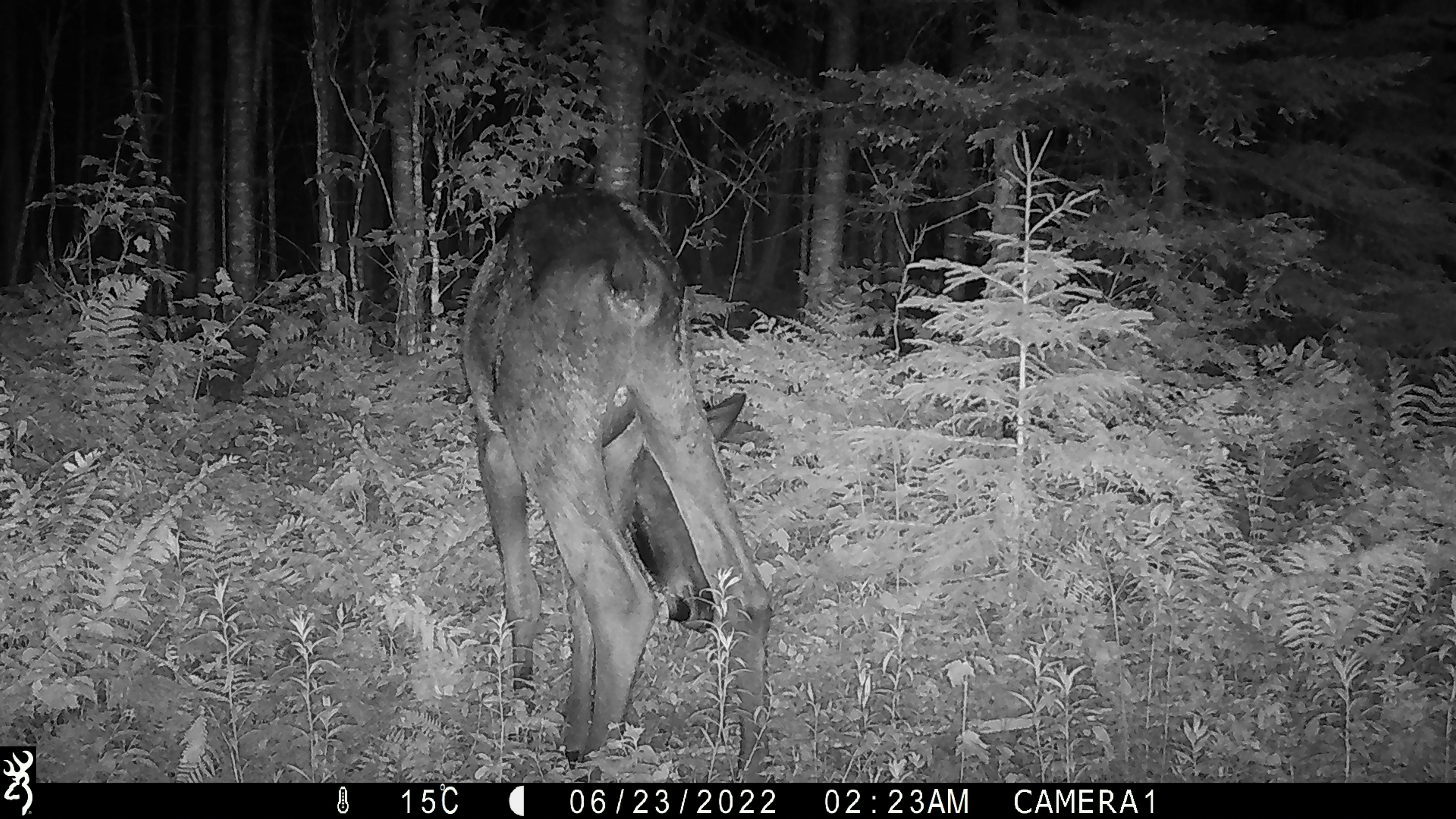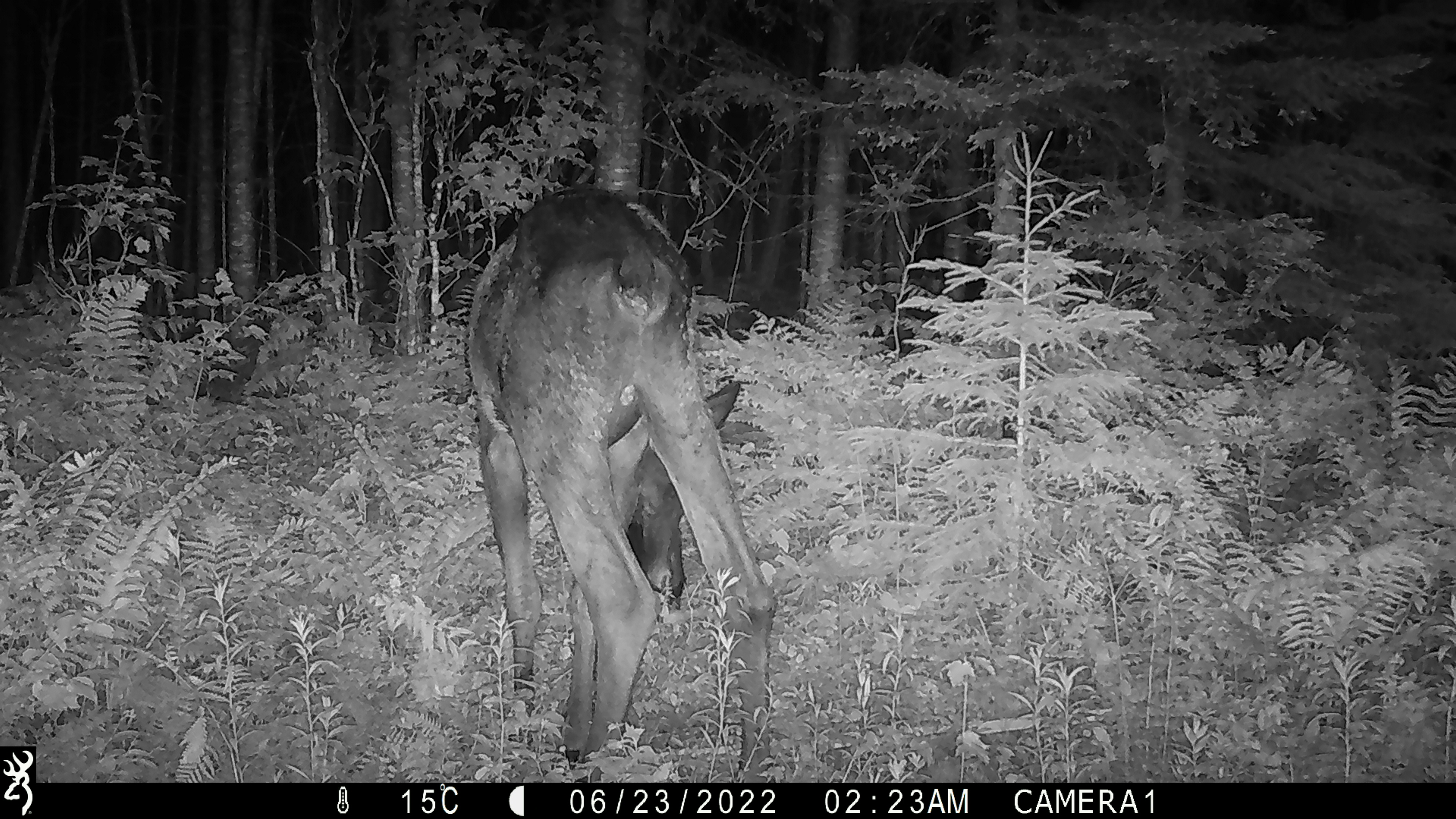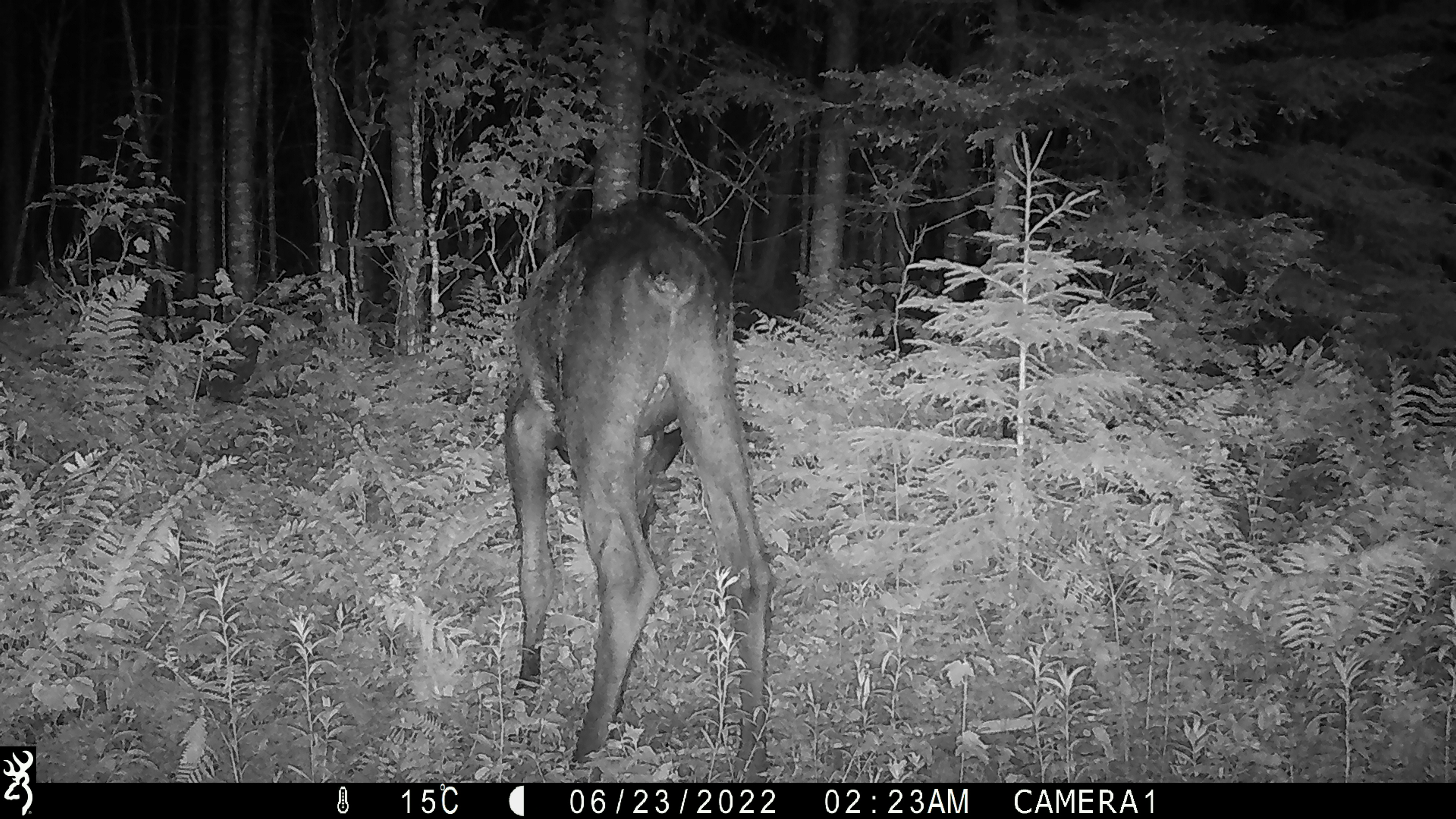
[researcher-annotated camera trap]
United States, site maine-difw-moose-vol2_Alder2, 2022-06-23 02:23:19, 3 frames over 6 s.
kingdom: Animalia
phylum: Chordata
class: Mammalia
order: Artiodactyla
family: Cervidae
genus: Alces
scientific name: Alces alces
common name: moose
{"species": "moose (Alces alces)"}